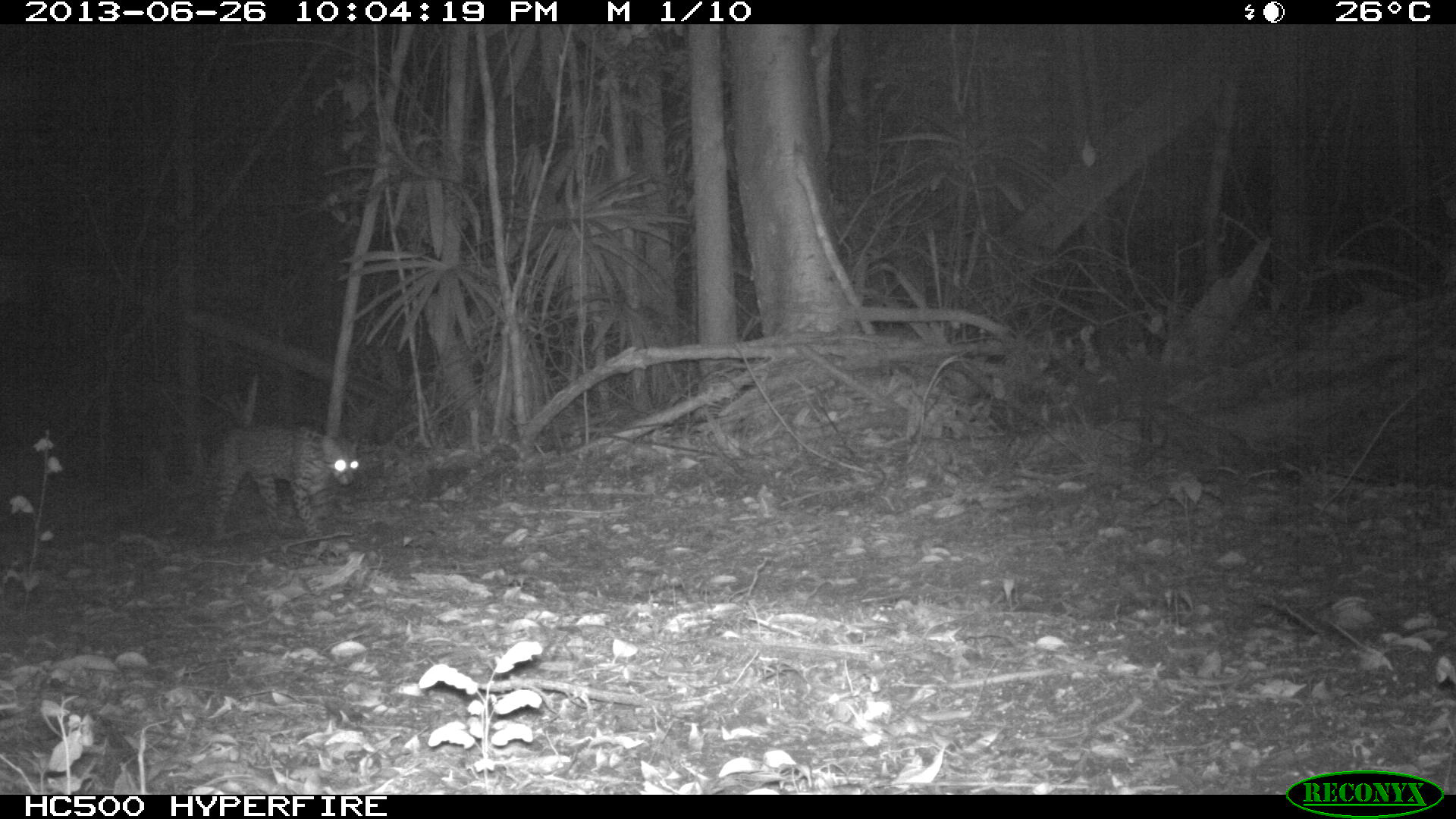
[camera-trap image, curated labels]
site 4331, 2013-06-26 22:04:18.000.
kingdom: Animalia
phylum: Chordata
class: Mammalia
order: Carnivora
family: Felidae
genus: Leopardus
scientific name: Leopardus pardalis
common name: ocelot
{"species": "Leopardus pardalis (ocelot)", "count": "1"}